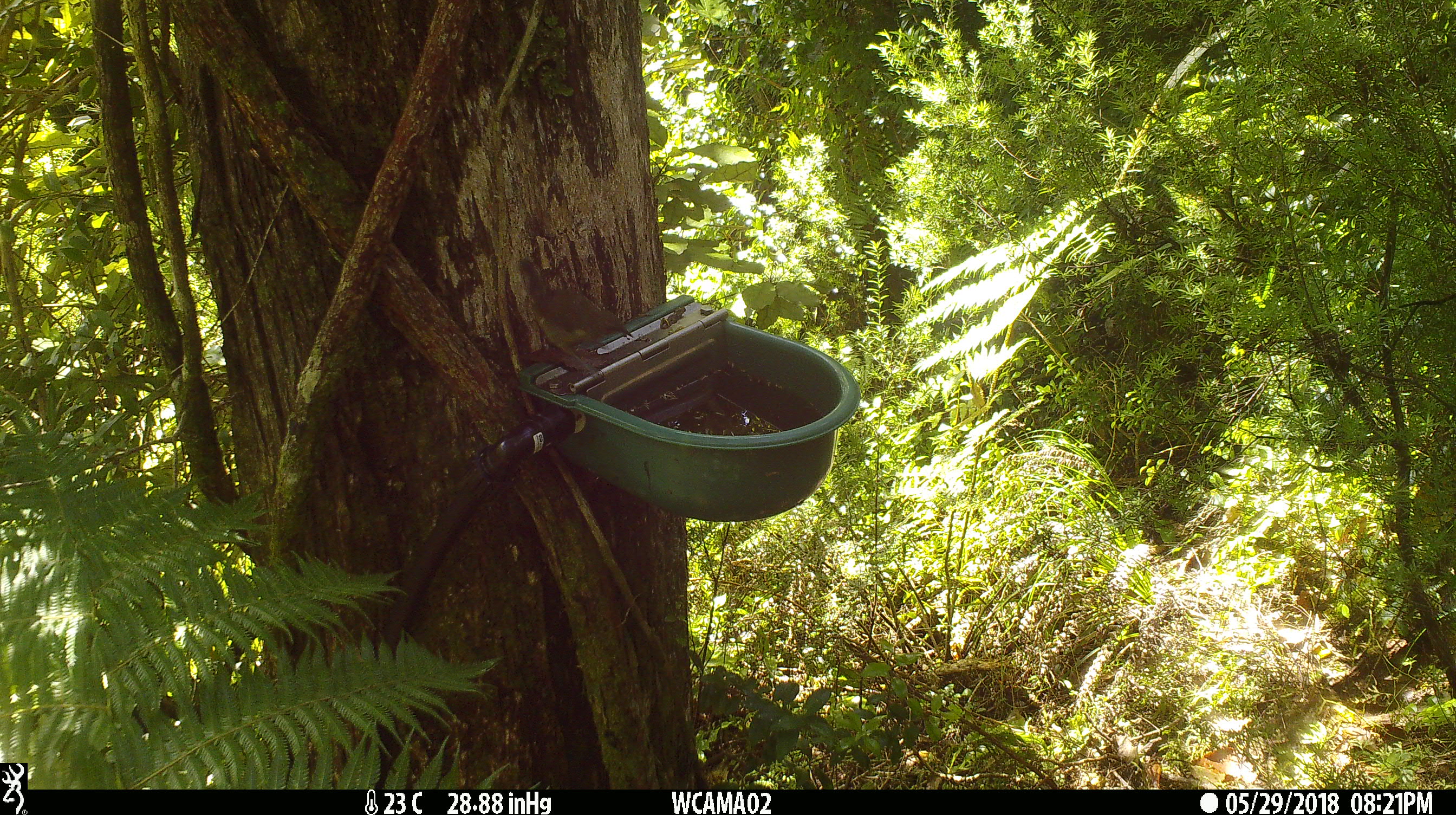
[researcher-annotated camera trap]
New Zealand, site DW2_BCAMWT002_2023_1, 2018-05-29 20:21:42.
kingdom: Animalia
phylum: Chordata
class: Aves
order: Passeriformes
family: Meliphagidae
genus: Anthornis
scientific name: Anthornis melanura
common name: new zealand bellbird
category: bellbird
Bellbird (new zealand bellbird) (Anthornis melanura).